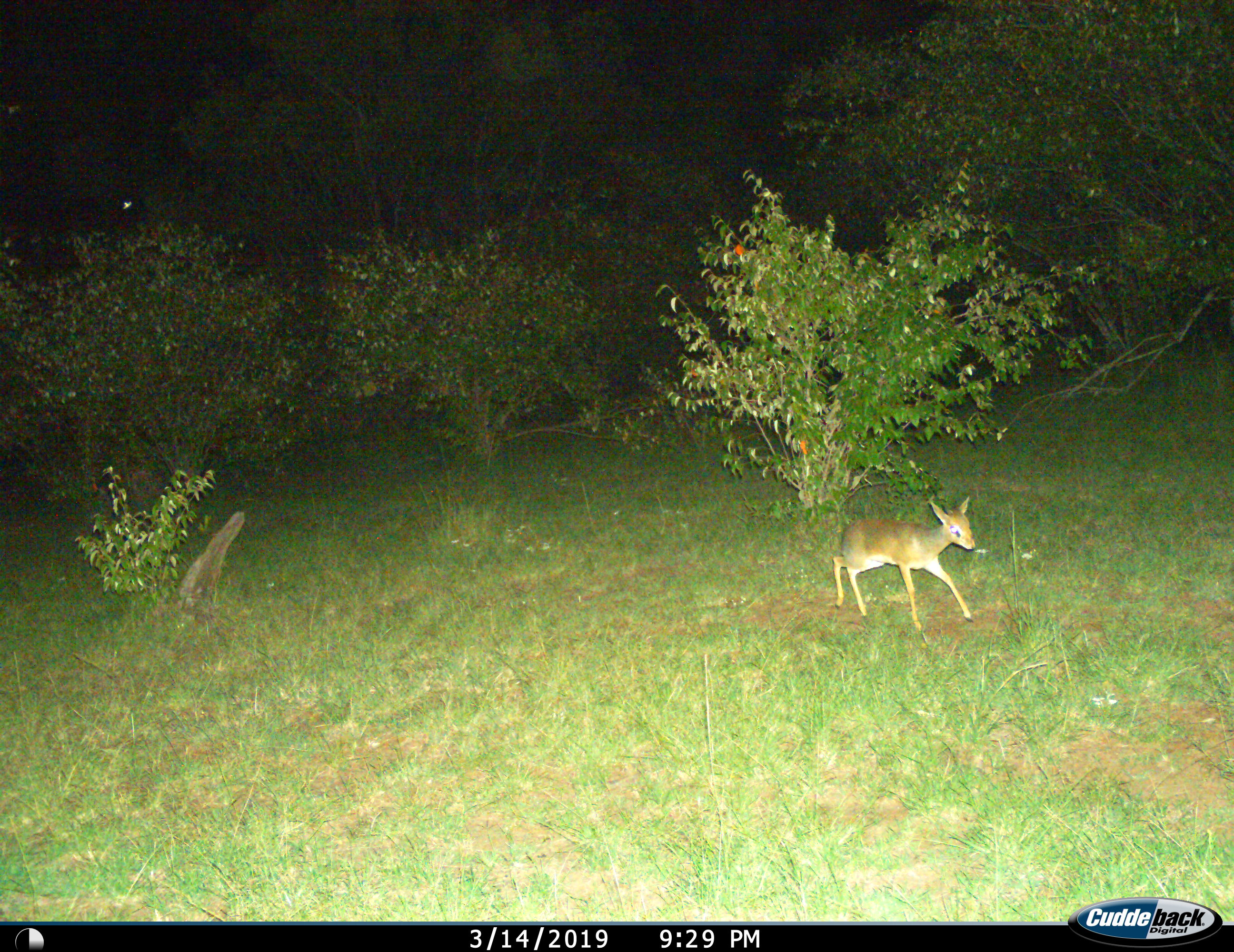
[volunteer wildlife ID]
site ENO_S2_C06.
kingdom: Animalia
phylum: Chordata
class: Mammalia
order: Artiodactyla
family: Bovidae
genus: Madoqua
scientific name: Madoqua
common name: dik-dik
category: dikdik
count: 1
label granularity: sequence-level